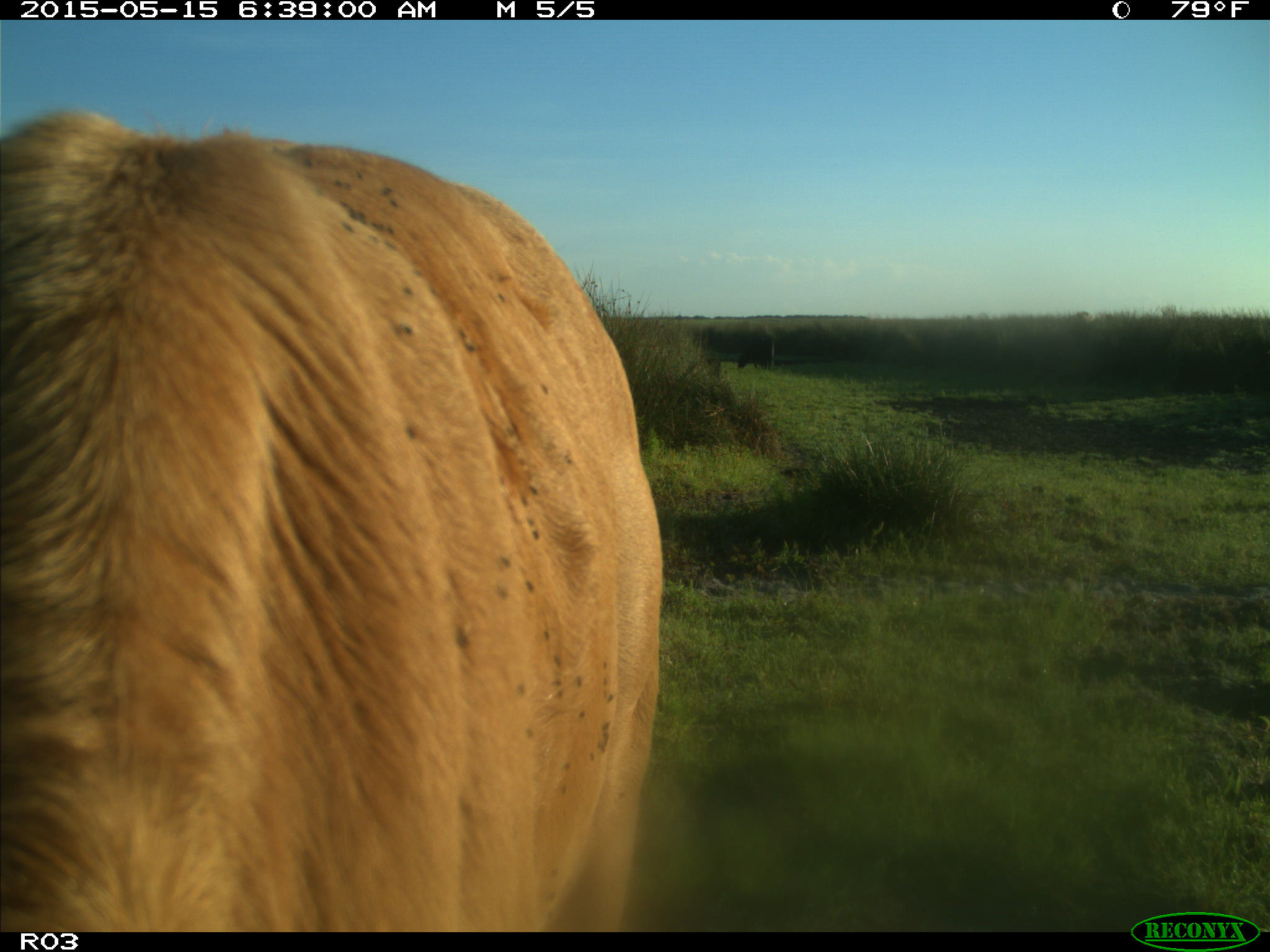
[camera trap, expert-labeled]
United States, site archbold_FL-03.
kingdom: Animalia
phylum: Chordata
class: Mammalia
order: Artiodactyla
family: Bovidae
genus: Bos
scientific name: Bos taurus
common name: domestic cow